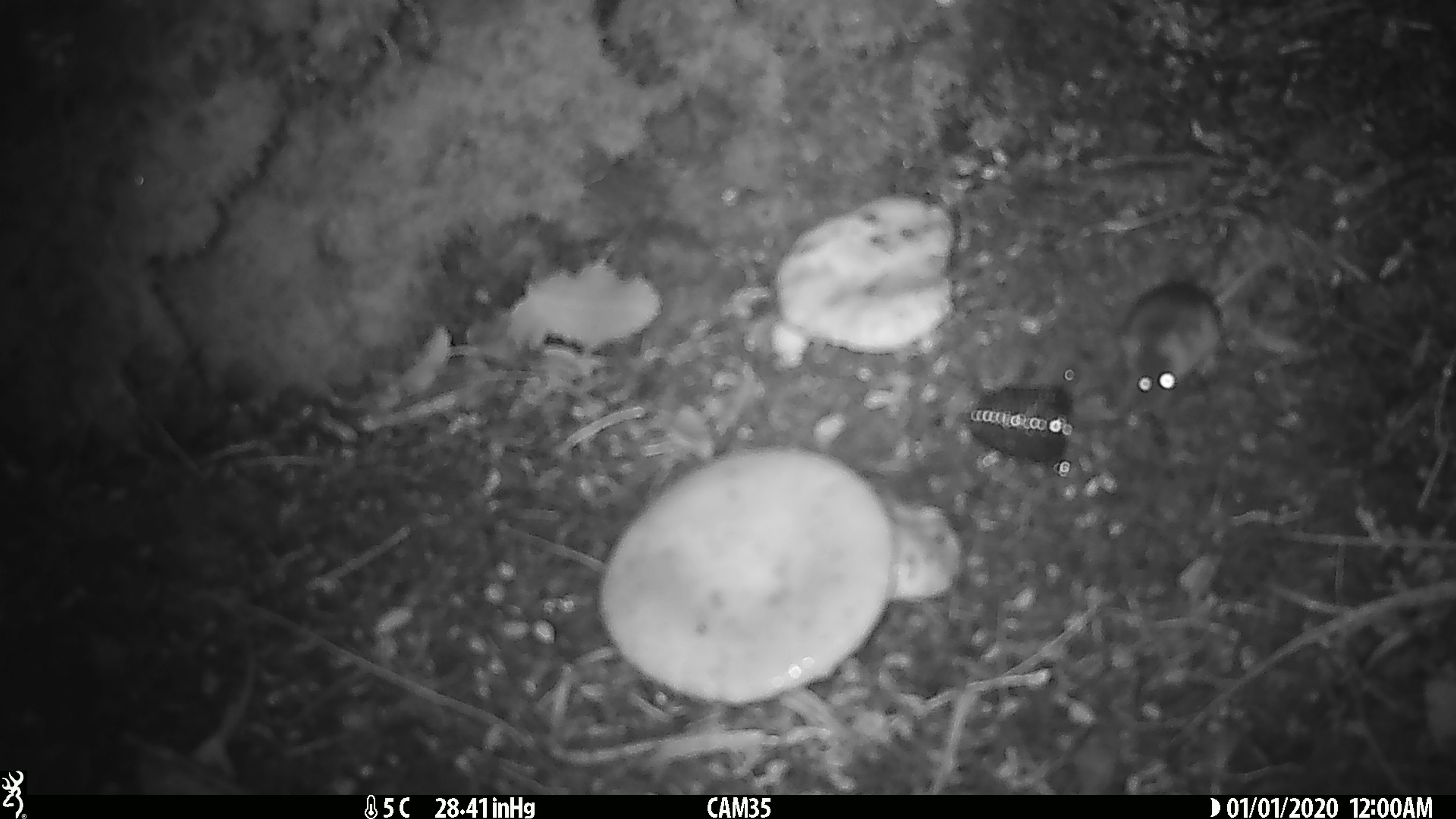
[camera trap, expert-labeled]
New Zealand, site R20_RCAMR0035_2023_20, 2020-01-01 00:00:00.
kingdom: Animalia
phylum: Chordata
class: Mammalia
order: Rodentia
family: Muridae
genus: Mus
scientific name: Mus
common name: mouse